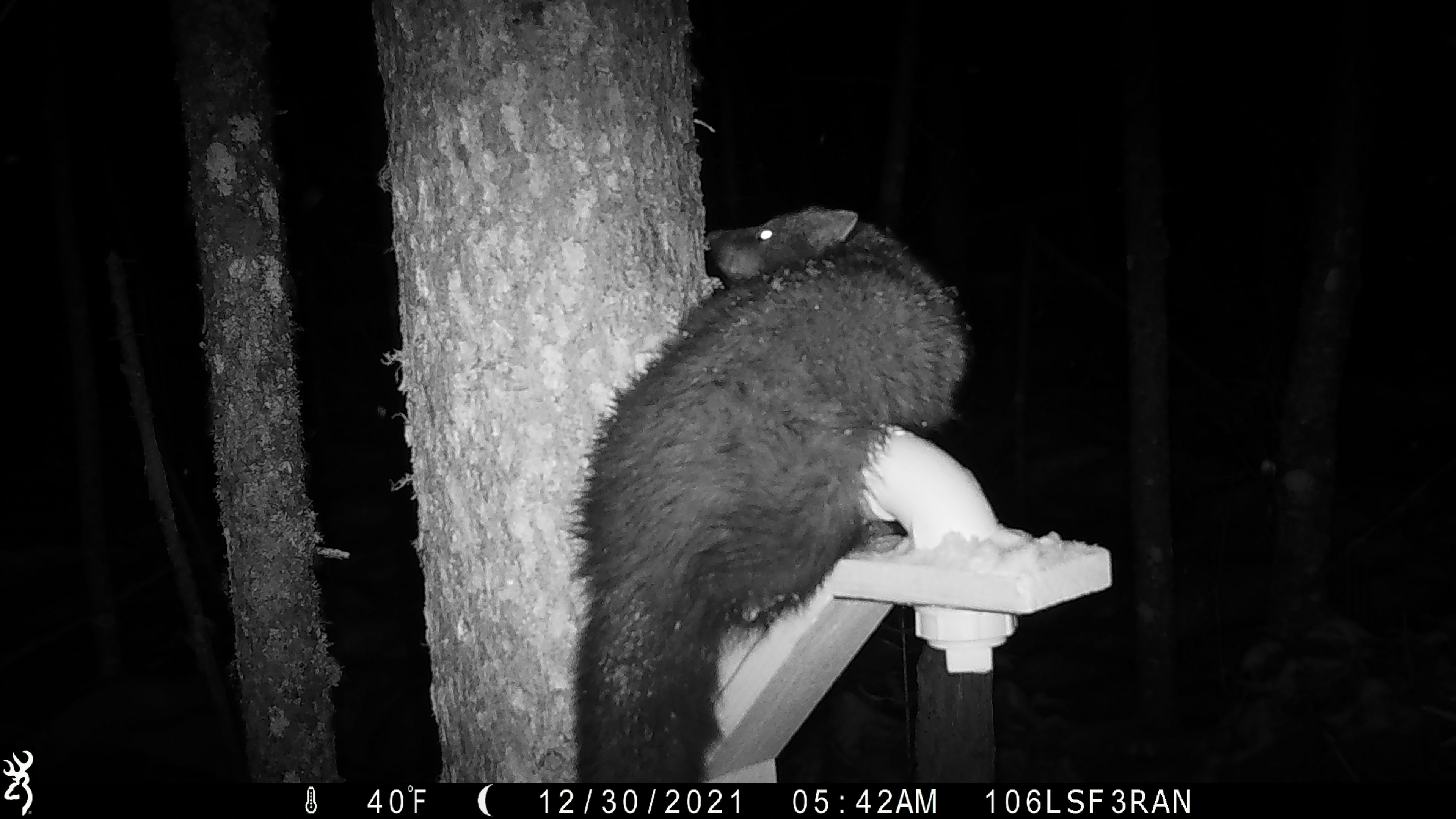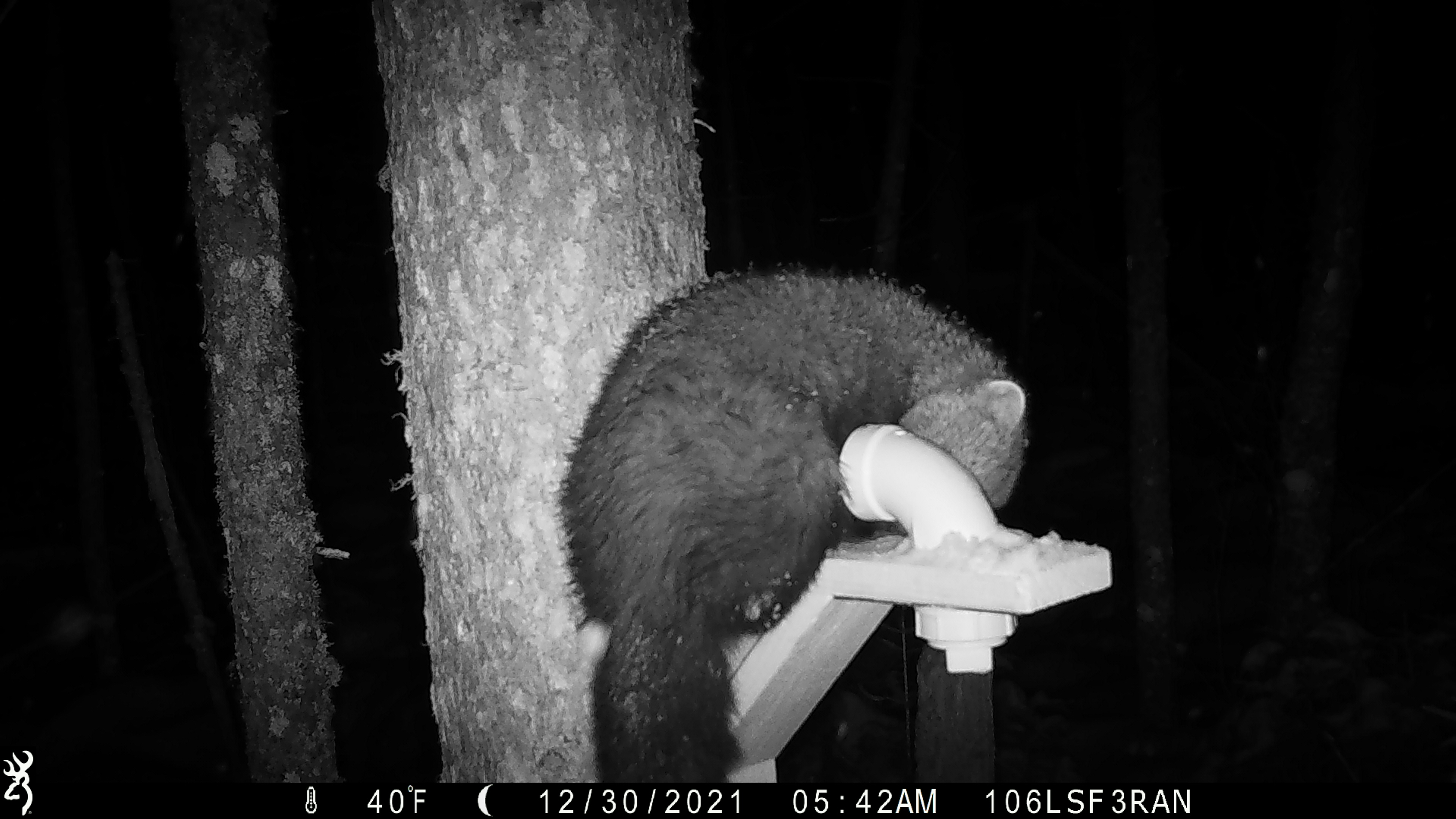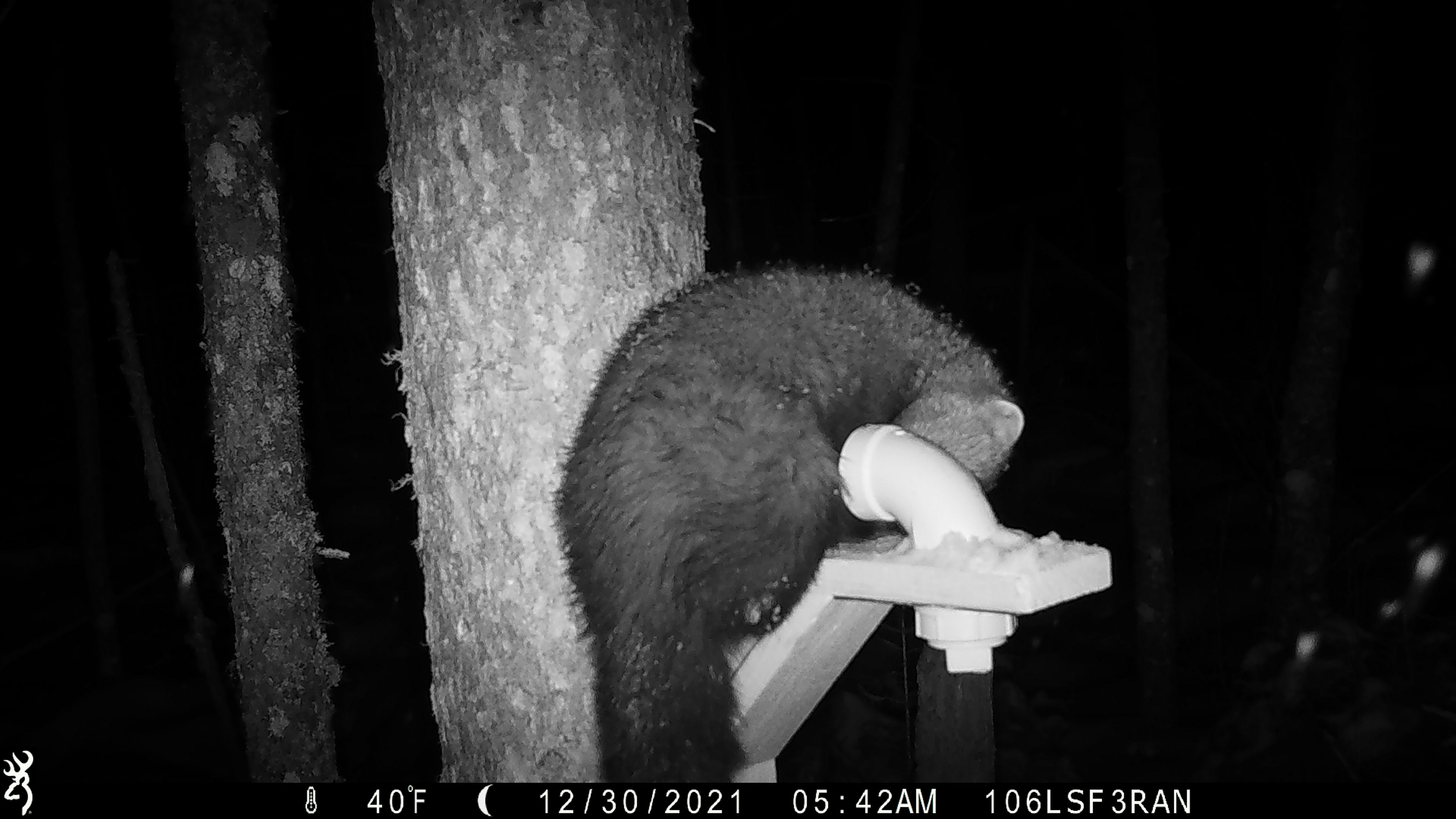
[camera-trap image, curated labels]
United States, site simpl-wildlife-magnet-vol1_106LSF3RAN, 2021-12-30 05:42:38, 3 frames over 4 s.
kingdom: Animalia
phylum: Chordata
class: Mammalia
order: Carnivora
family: Mustelidae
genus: Martes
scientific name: Martes americana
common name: american marten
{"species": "american marten (Martes americana)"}